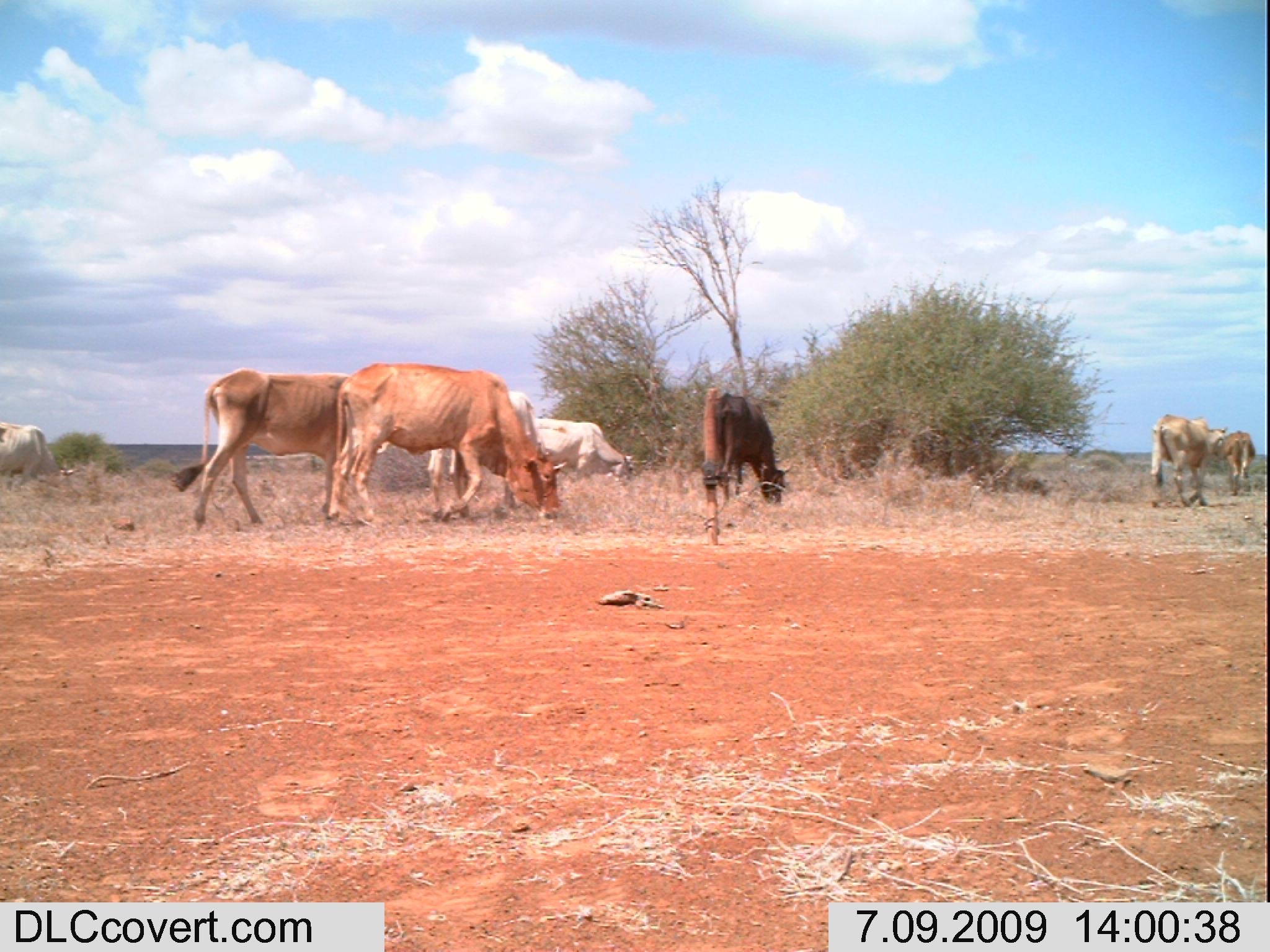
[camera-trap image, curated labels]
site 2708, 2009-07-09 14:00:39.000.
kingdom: Animalia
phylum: Chordata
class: Mammalia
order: Artiodactyla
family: Bovidae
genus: Bos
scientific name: Bos taurus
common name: domestic cattle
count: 8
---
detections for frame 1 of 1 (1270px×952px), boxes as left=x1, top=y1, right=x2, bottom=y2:
bos taurus: left=324, top=360, right=568, bottom=525; left=168, top=367, right=389, bottom=531; left=423, top=399, right=551, bottom=522; left=701, top=390, right=795, bottom=508; left=528, top=417, right=637, bottom=493; left=1146, top=412, right=1227, bottom=510; left=0, top=418, right=75, bottom=491; left=1218, top=429, right=1257, bottom=496